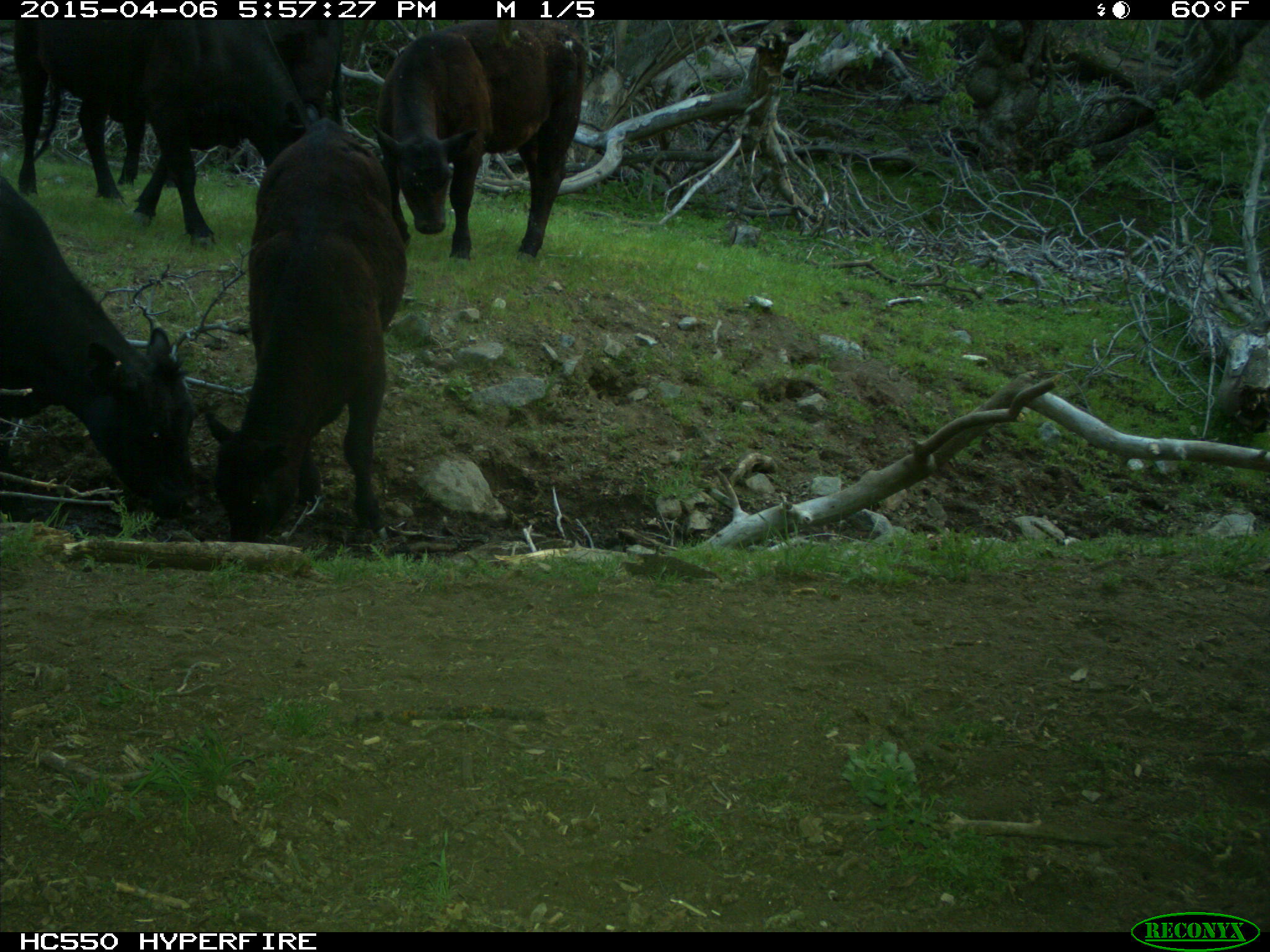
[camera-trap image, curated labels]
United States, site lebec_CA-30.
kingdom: Animalia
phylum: Chordata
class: Mammalia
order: Artiodactyla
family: Bovidae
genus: Bos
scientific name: Bos taurus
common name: domestic cow